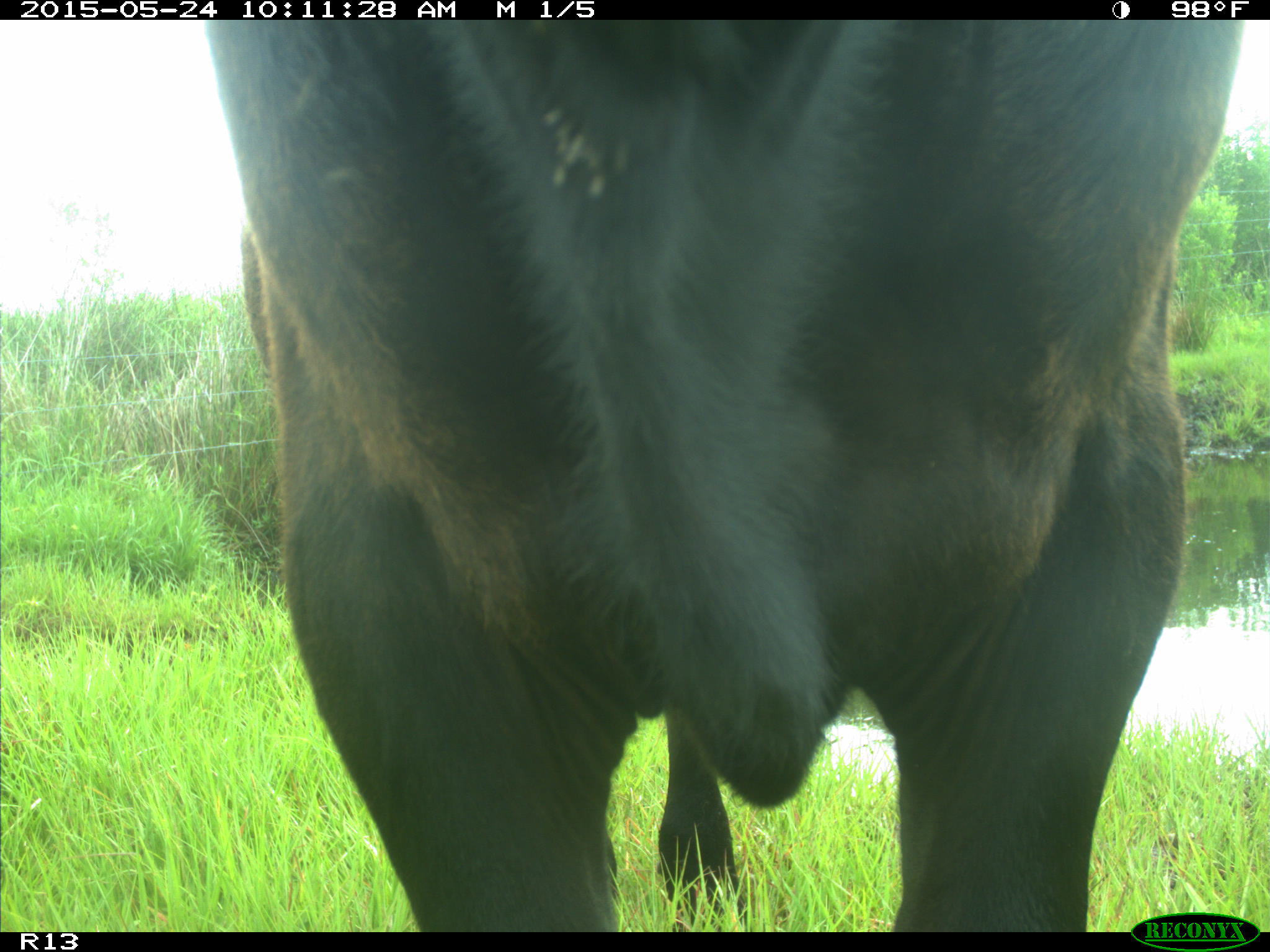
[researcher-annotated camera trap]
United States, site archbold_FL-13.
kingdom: Animalia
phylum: Chordata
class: Mammalia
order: Artiodactyla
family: Bovidae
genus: Bos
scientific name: Bos taurus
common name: domestic cow